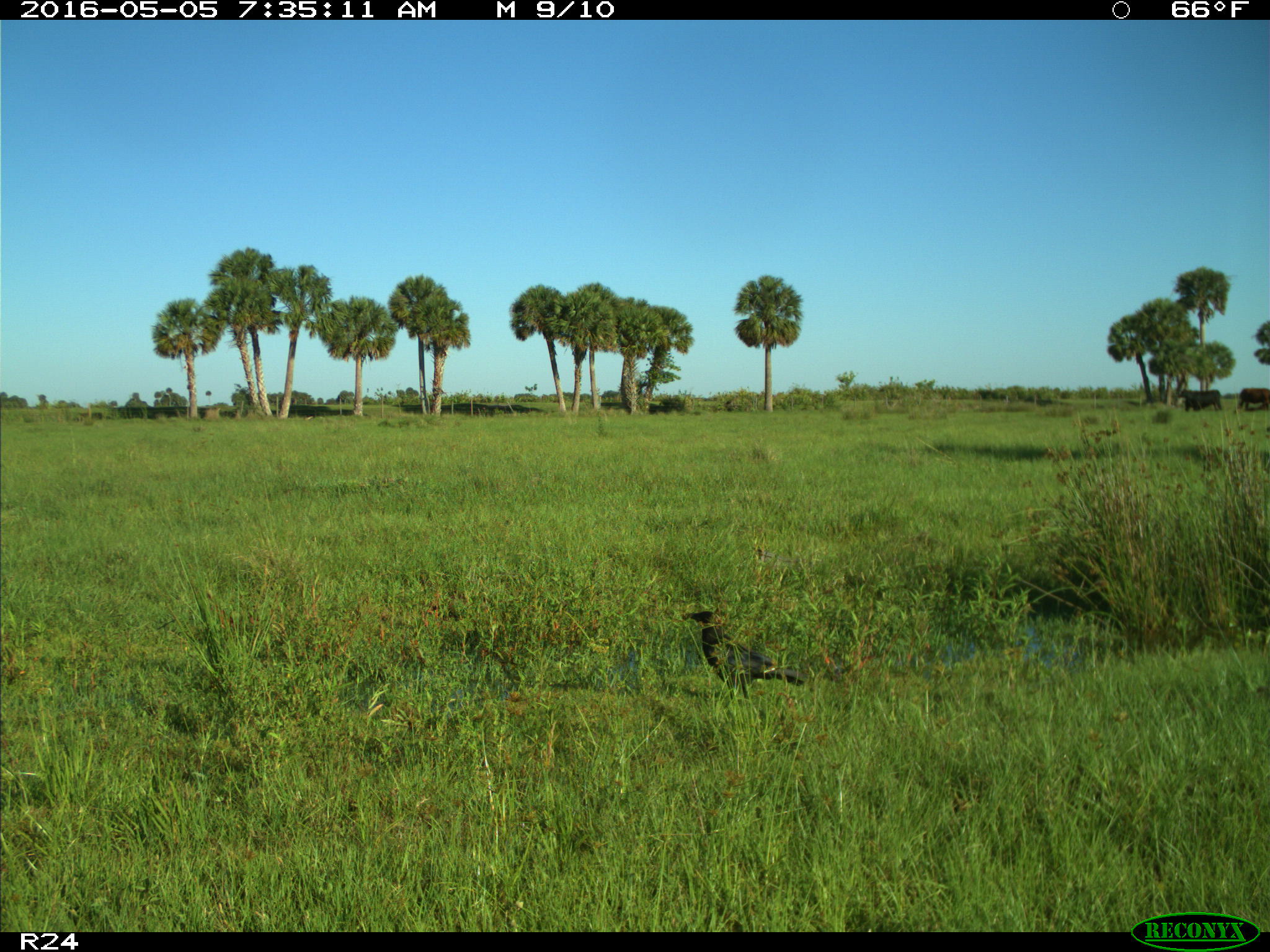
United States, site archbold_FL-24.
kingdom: Animalia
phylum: Chordata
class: Aves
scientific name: Aves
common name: birds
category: unidentified bird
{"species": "unidentified bird (birds) (Aves)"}